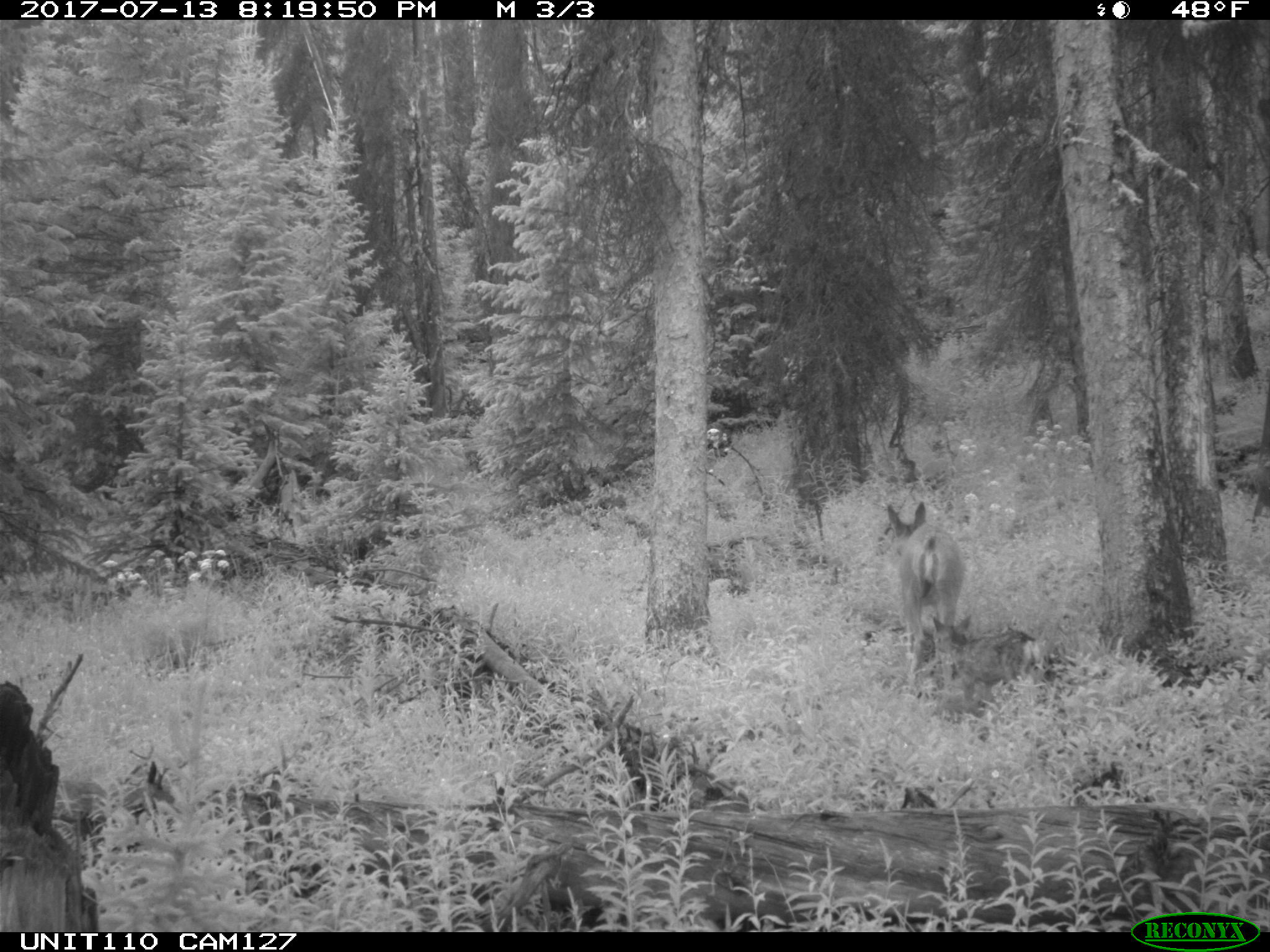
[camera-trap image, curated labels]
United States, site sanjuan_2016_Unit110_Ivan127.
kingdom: Animalia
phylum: Chordata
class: Mammalia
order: Artiodactyla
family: Cervidae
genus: Odocoileus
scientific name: Odocoileus hemionus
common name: mule deer